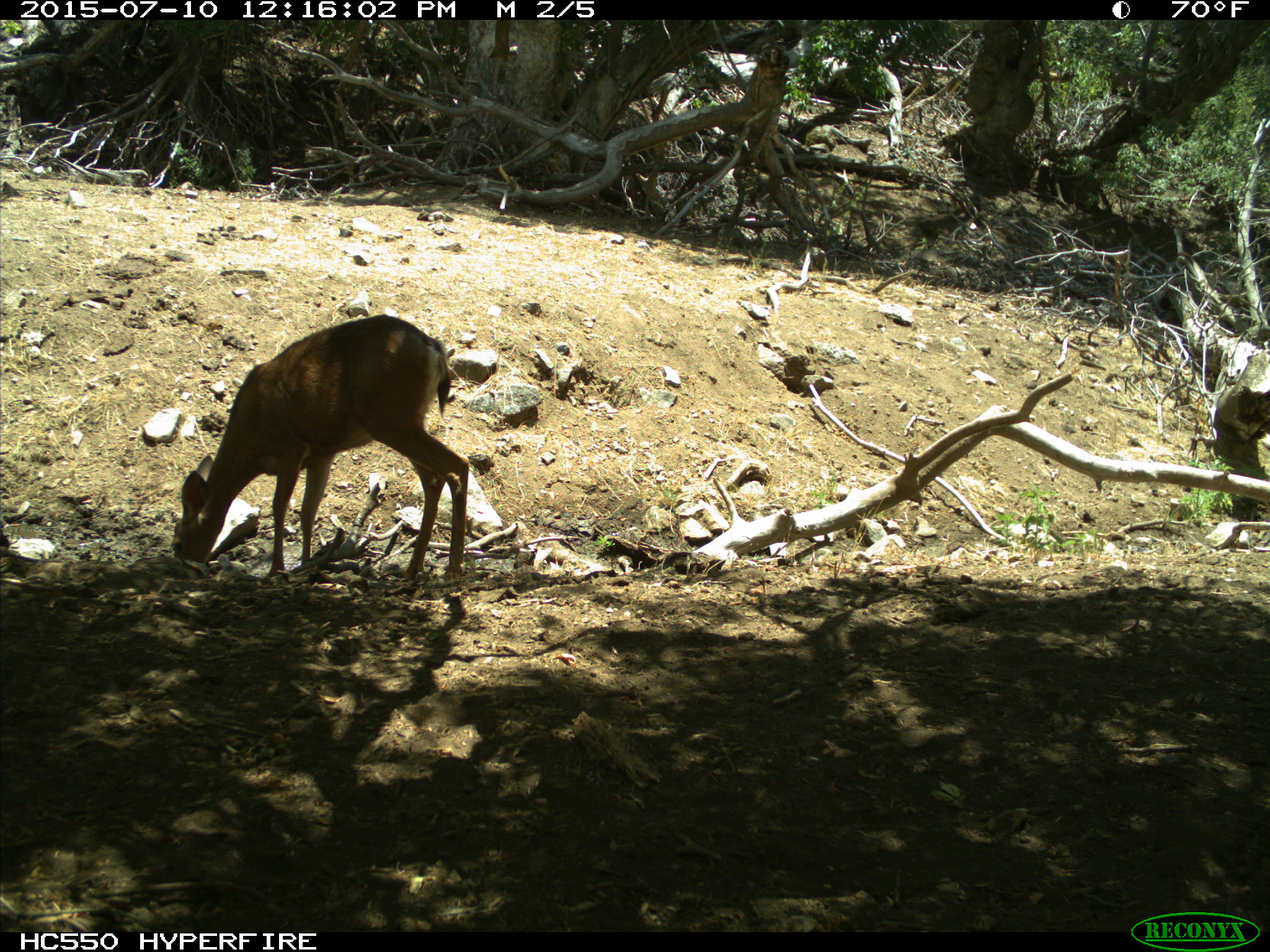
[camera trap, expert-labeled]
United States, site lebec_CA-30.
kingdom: Animalia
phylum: Chordata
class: Mammalia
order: Artiodactyla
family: Cervidae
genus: Odocoileus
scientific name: Odocoileus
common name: deer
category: unidentified deer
Unidentified deer (deer) (Odocoileus).